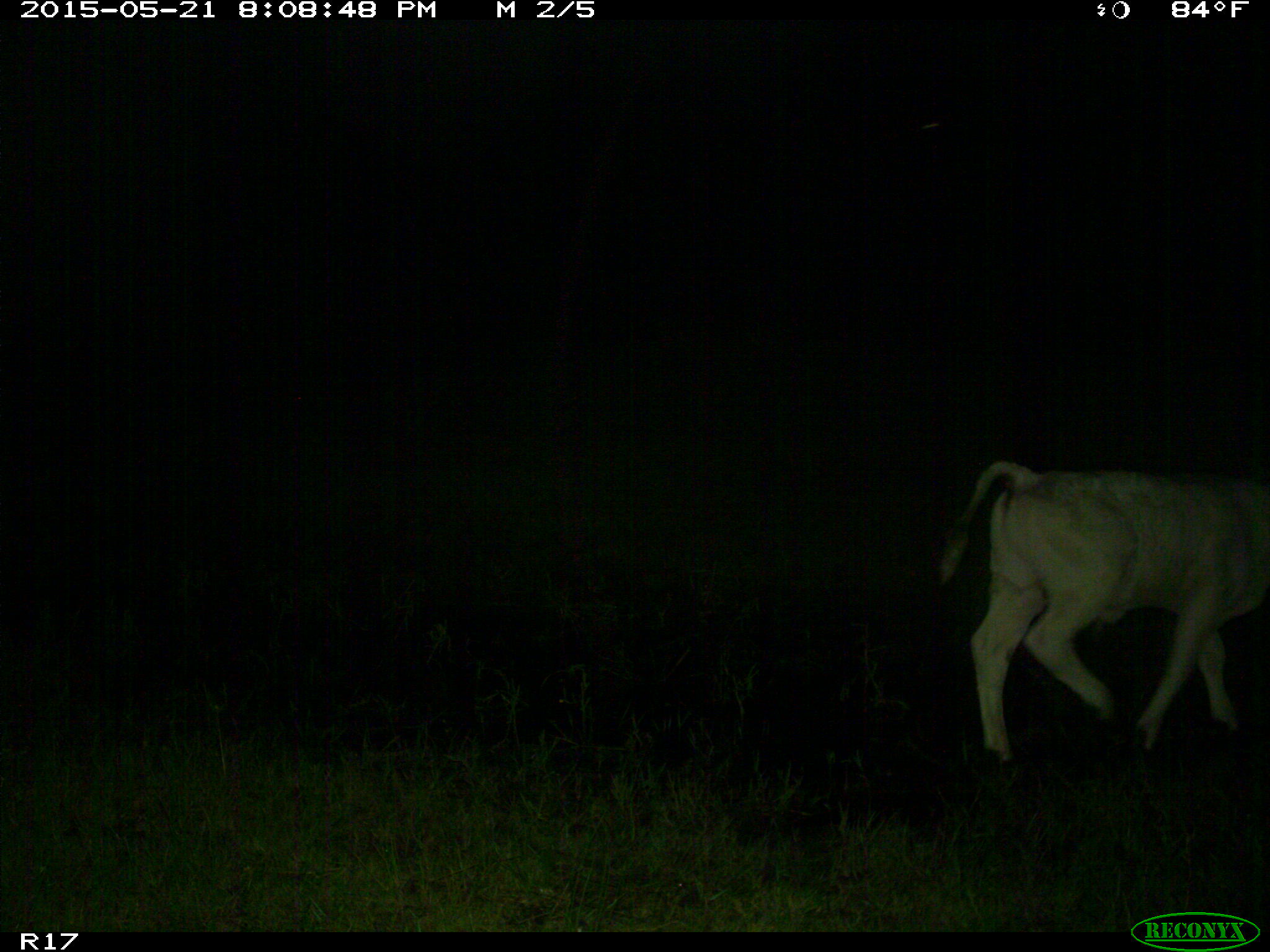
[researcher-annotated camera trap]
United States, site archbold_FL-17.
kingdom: Animalia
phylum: Chordata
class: Mammalia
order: Artiodactyla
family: Bovidae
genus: Bos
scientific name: Bos taurus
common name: domestic cow